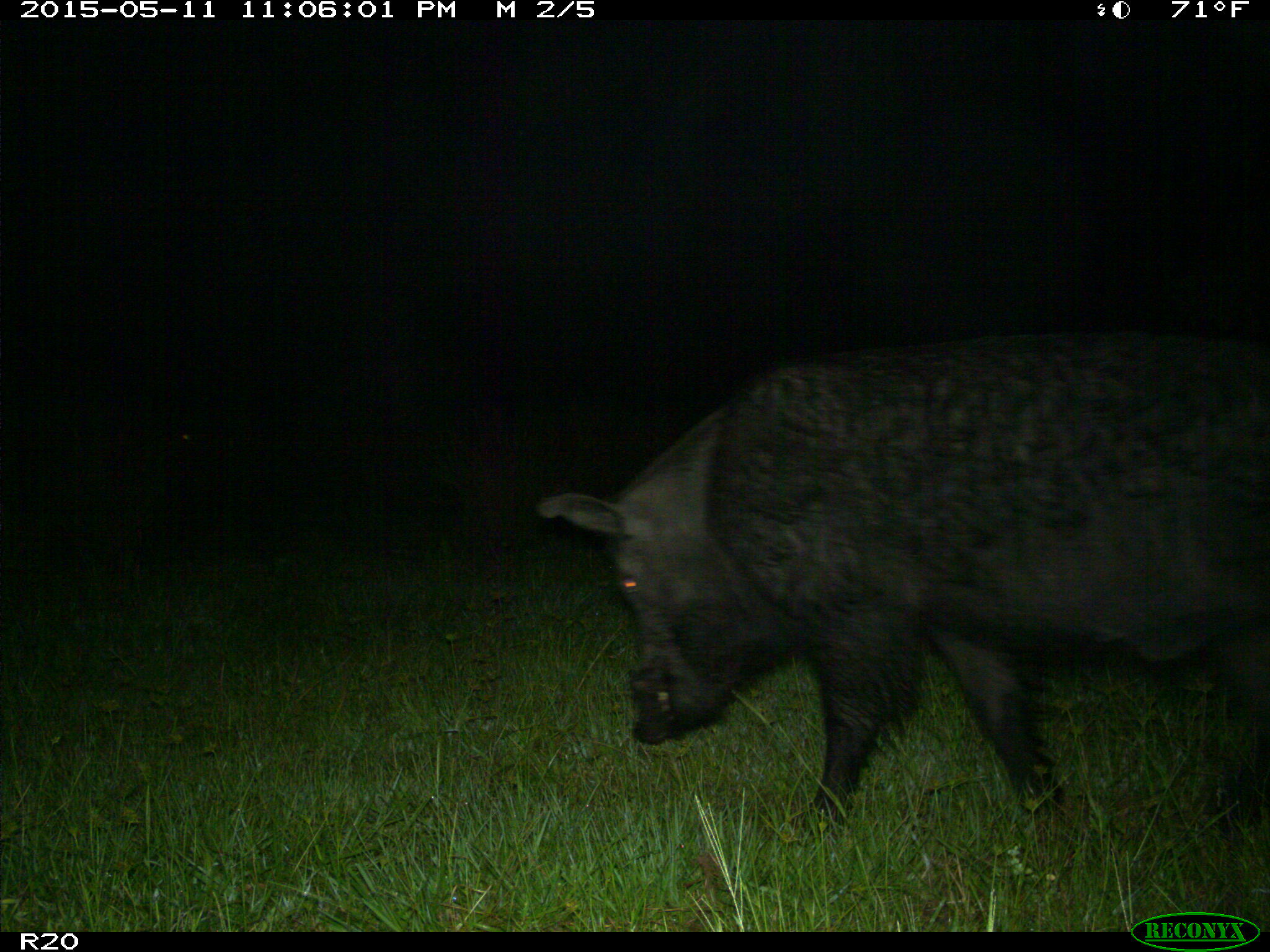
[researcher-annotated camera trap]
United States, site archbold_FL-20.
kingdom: Animalia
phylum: Chordata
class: Mammalia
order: Artiodactyla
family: Suidae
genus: Sus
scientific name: Sus scrofa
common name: wild boar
Sus scrofa (wild boar).